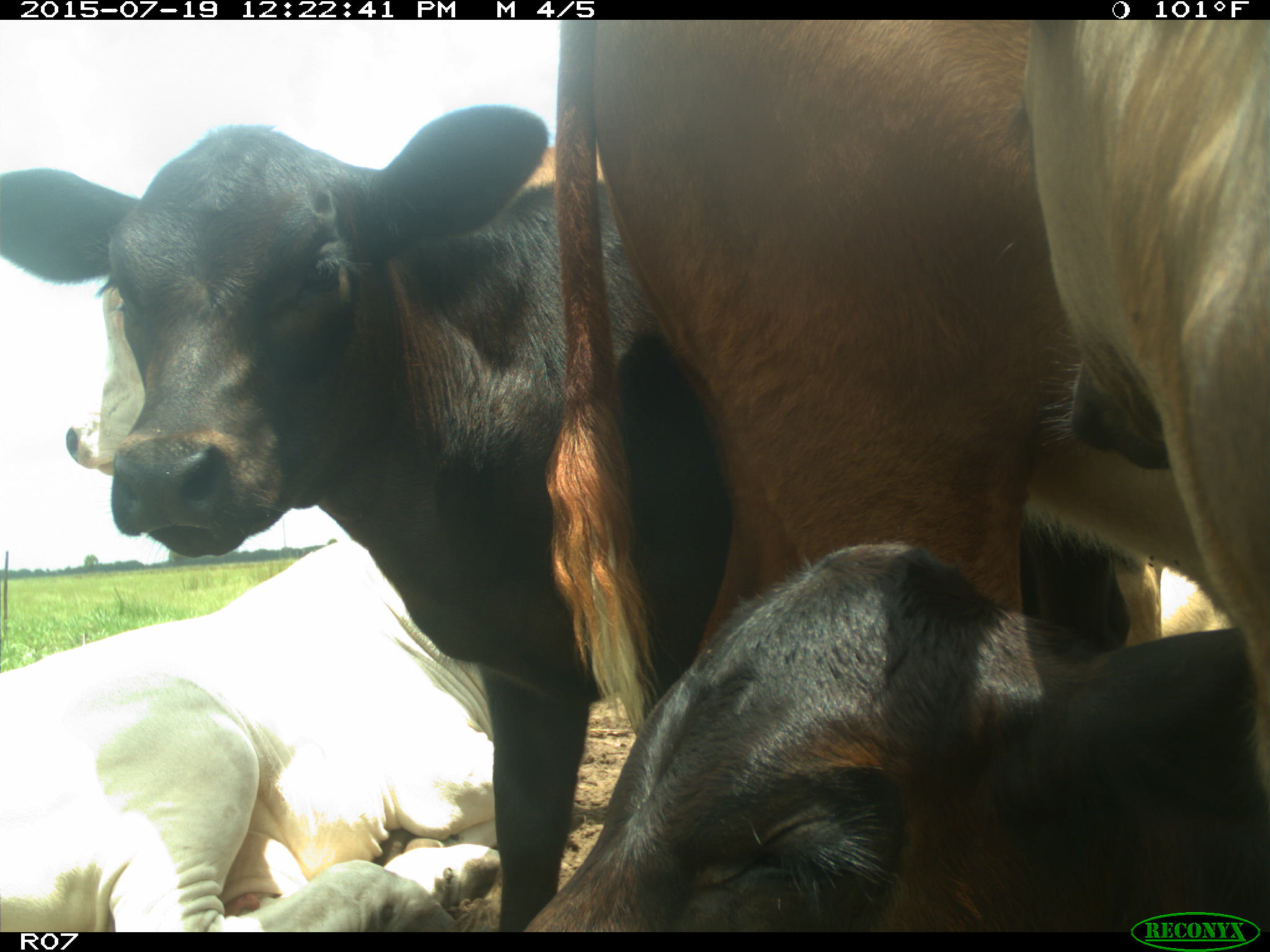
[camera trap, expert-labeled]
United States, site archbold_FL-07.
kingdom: Animalia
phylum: Chordata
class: Mammalia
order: Artiodactyla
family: Bovidae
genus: Bos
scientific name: Bos taurus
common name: domestic cow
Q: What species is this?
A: Bos taurus (domestic cow).